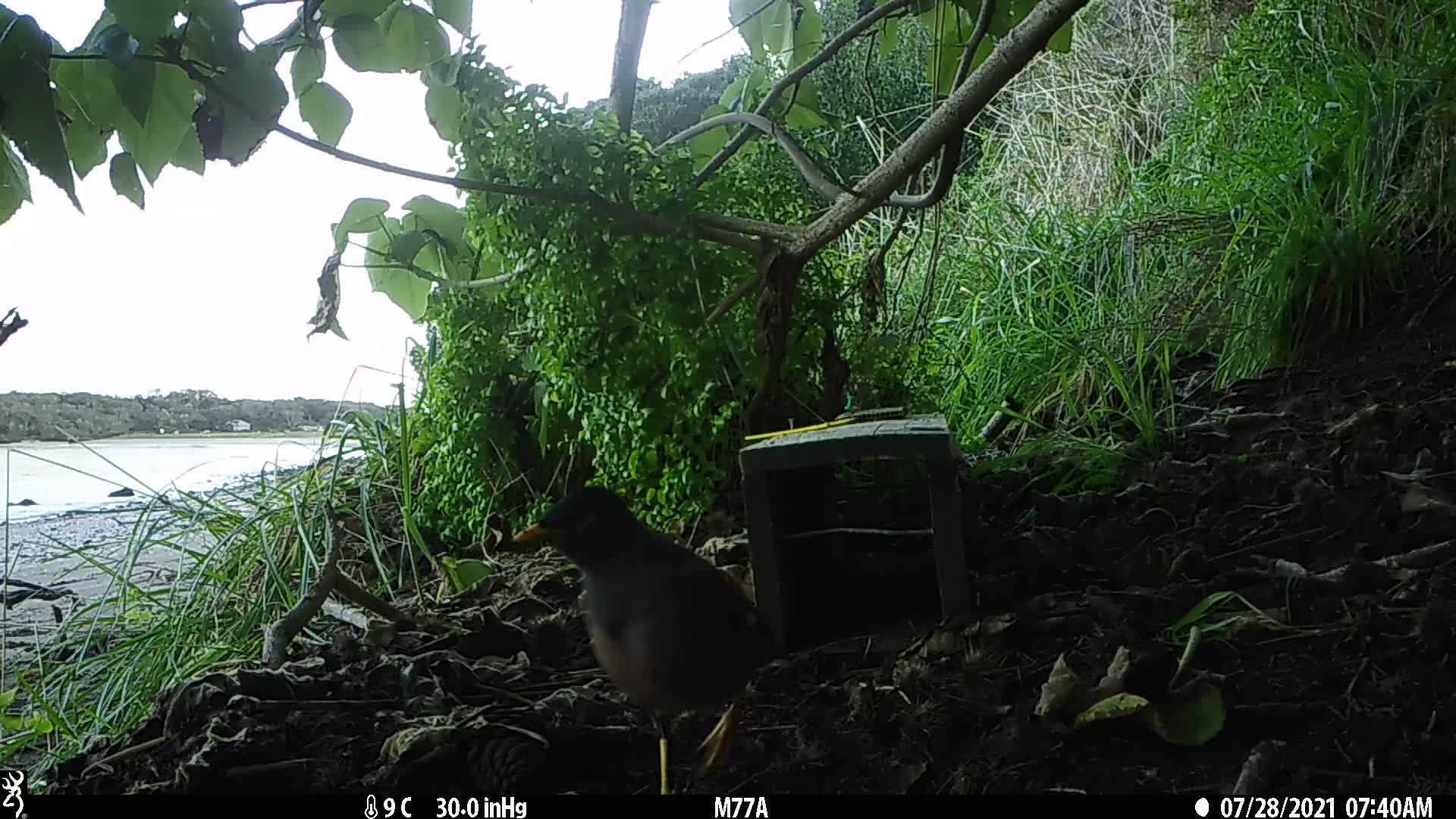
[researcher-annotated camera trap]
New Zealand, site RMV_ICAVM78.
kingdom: Animalia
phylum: Chordata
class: Aves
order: Passeriformes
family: Sturnidae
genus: Acridotheres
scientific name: Acridotheres tristis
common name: common myna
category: myna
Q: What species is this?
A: Myna (common myna) (Acridotheres tristis).